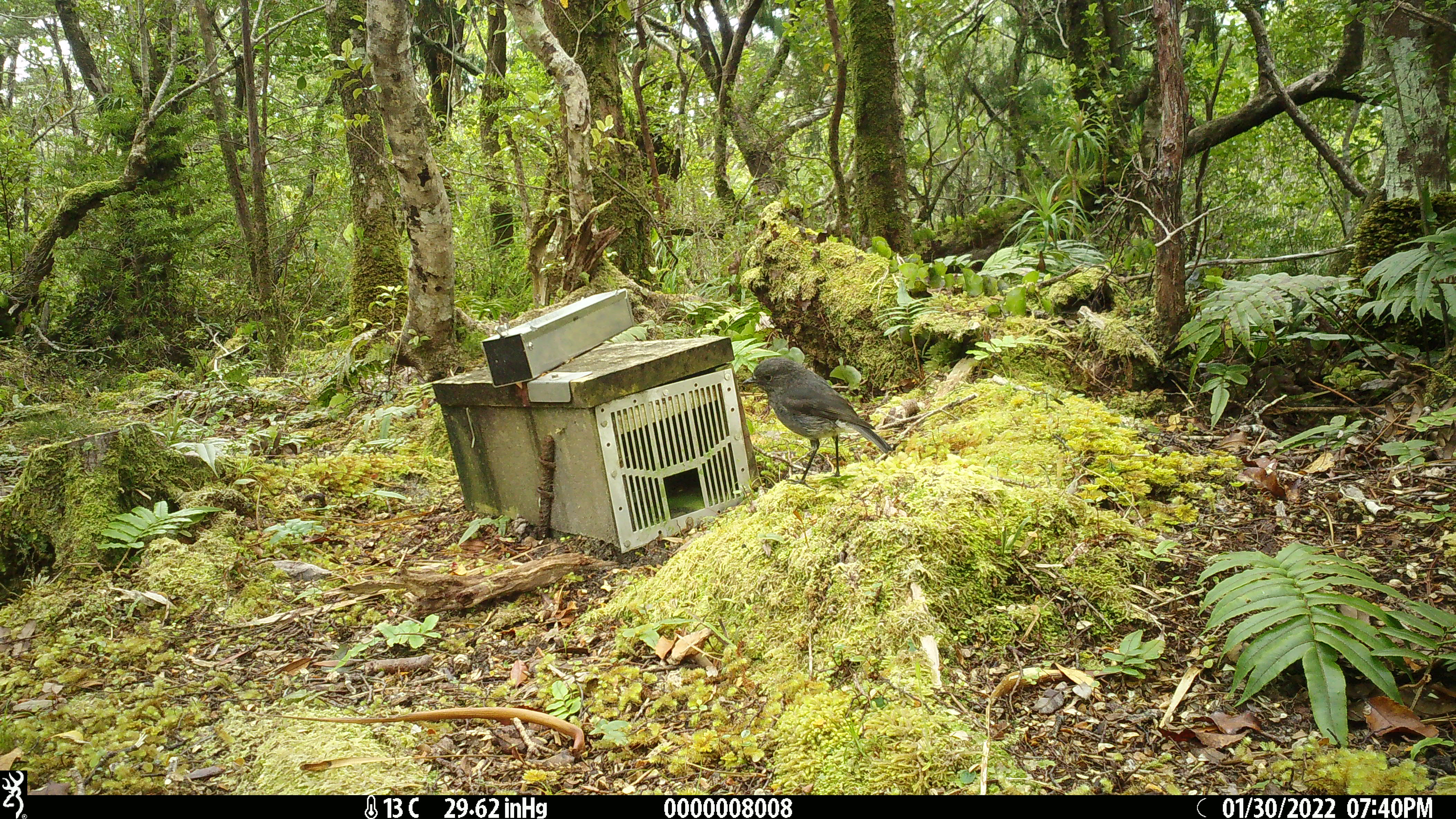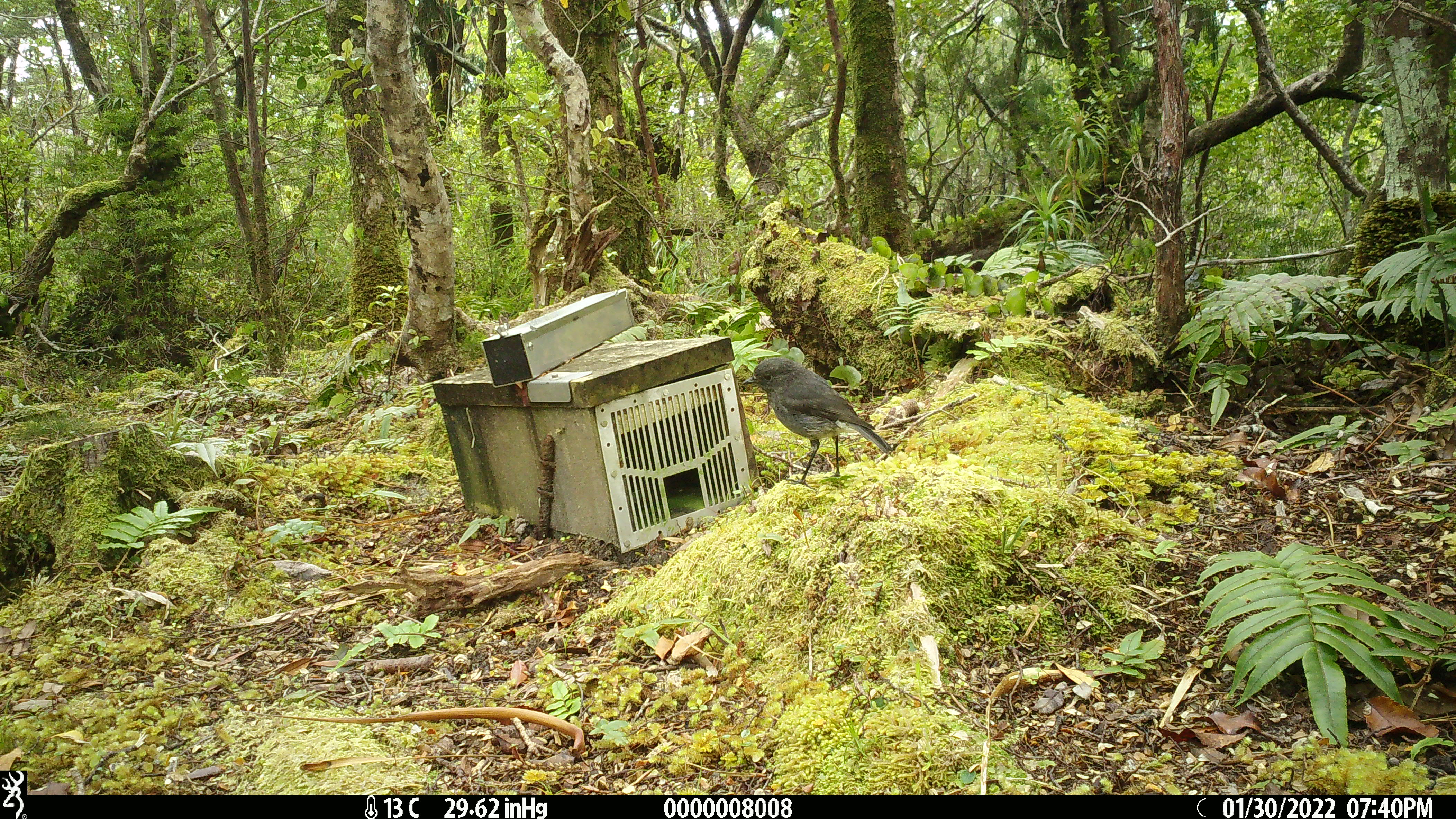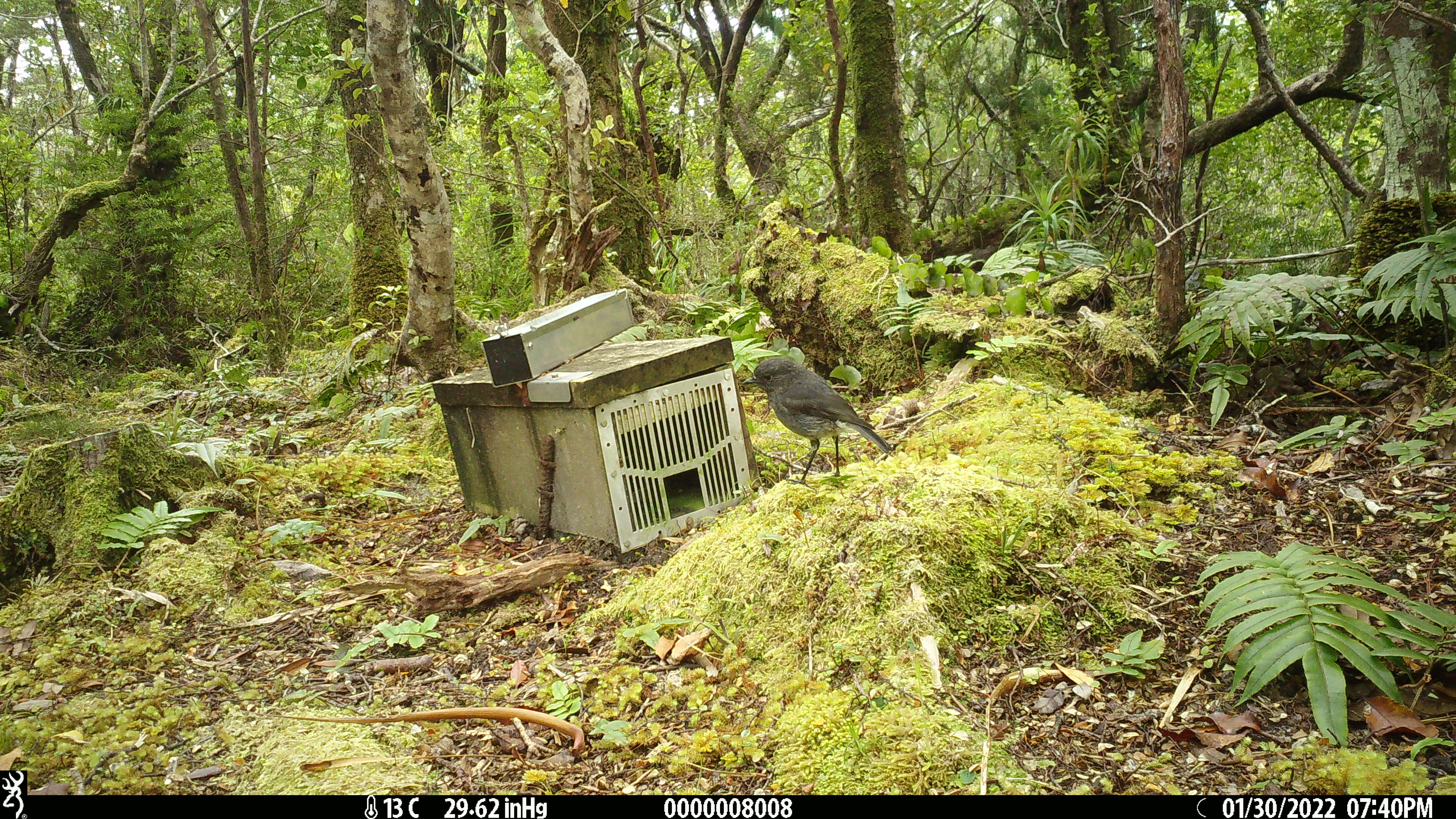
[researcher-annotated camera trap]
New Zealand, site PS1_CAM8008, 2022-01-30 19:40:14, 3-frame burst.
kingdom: Animalia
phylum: Chordata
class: Aves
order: Passeriformes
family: Petroicidae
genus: Petroica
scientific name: Petroica australis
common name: new zealand robin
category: robin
Robin (new zealand robin) (Petroica australis).